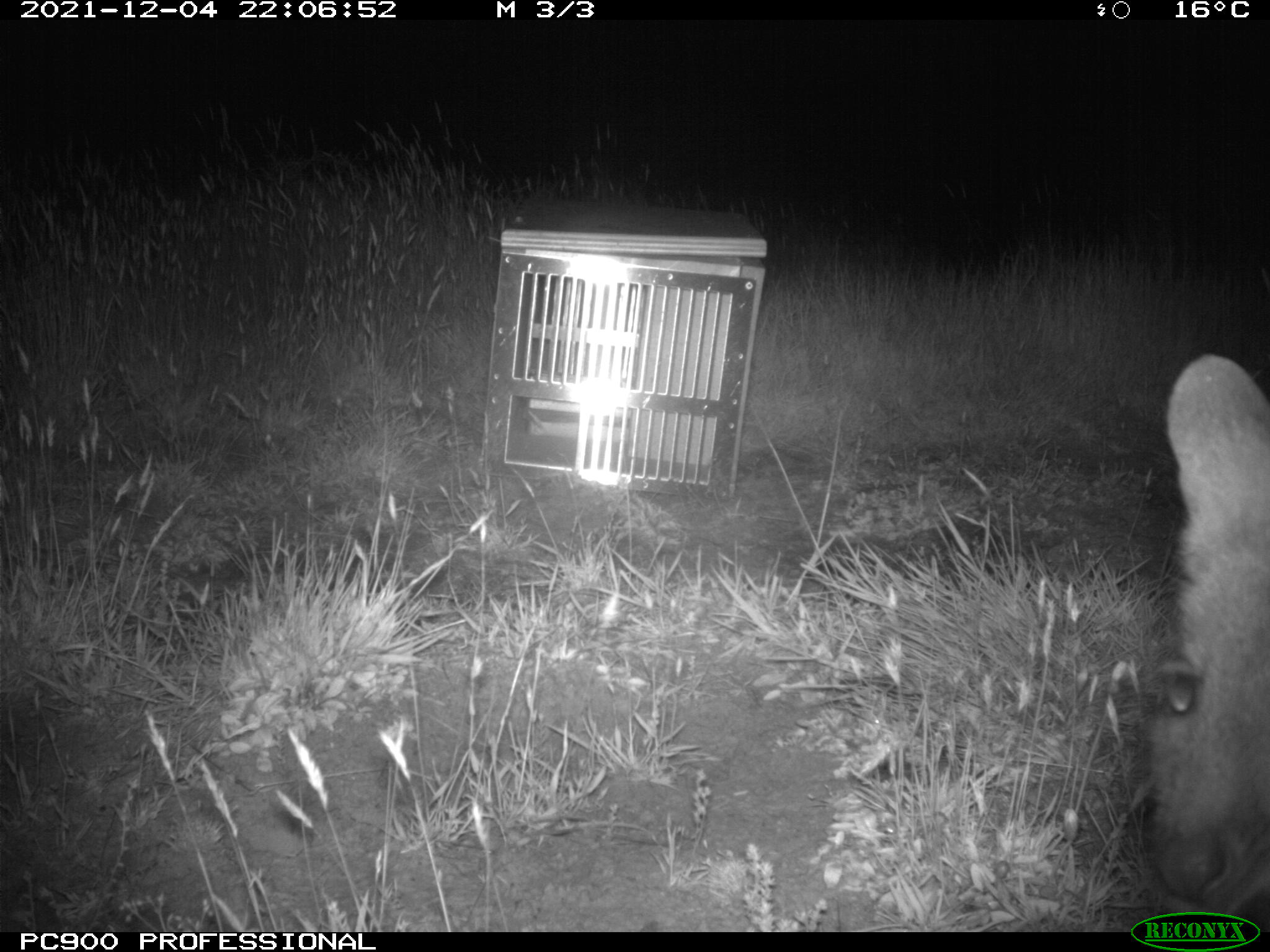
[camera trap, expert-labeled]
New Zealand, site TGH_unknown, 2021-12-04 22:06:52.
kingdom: Animalia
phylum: Chordata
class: Mammalia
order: Diprotodontia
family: Macropodidae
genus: Notamacropus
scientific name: Notamacropus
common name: wallaby